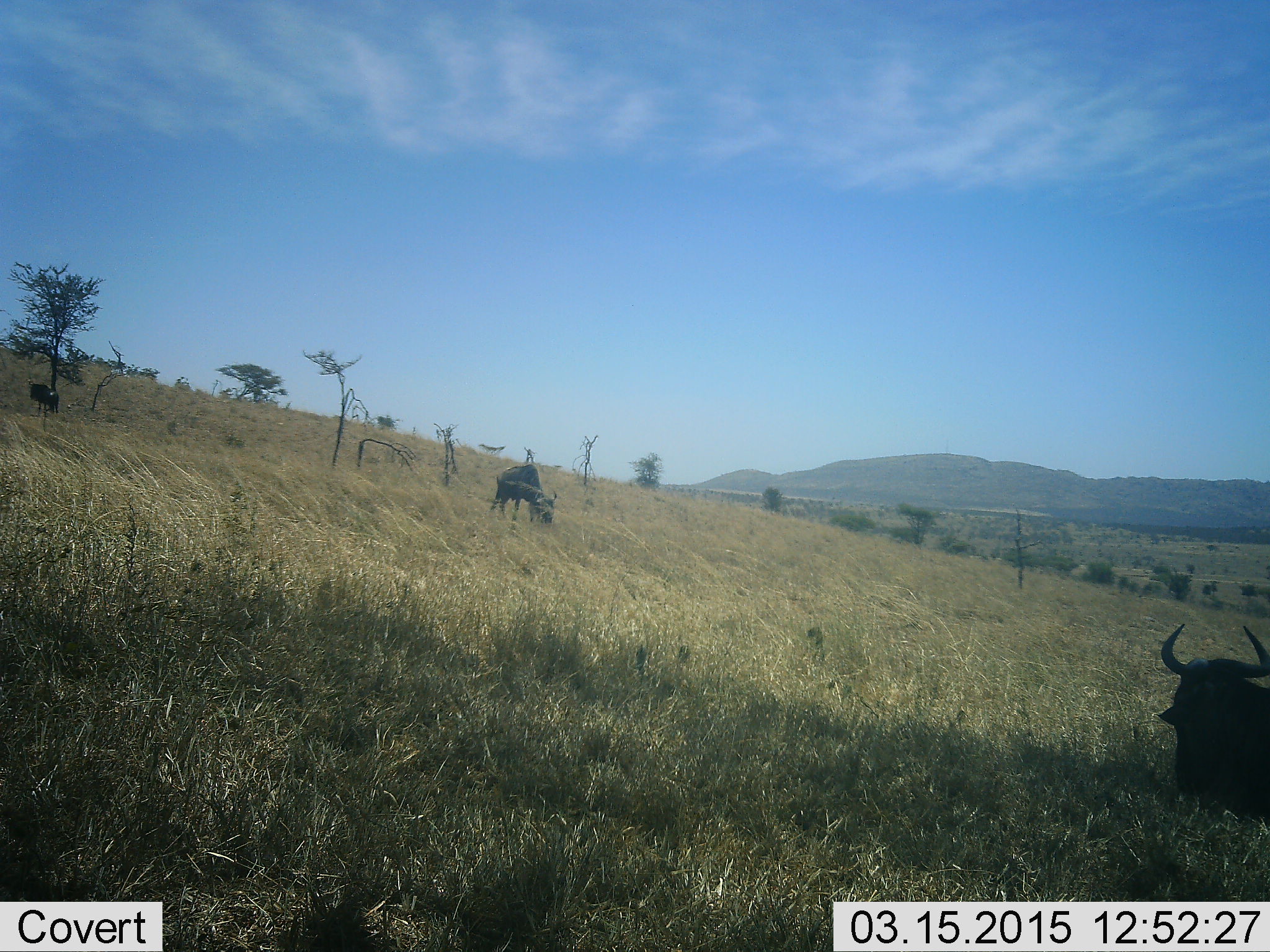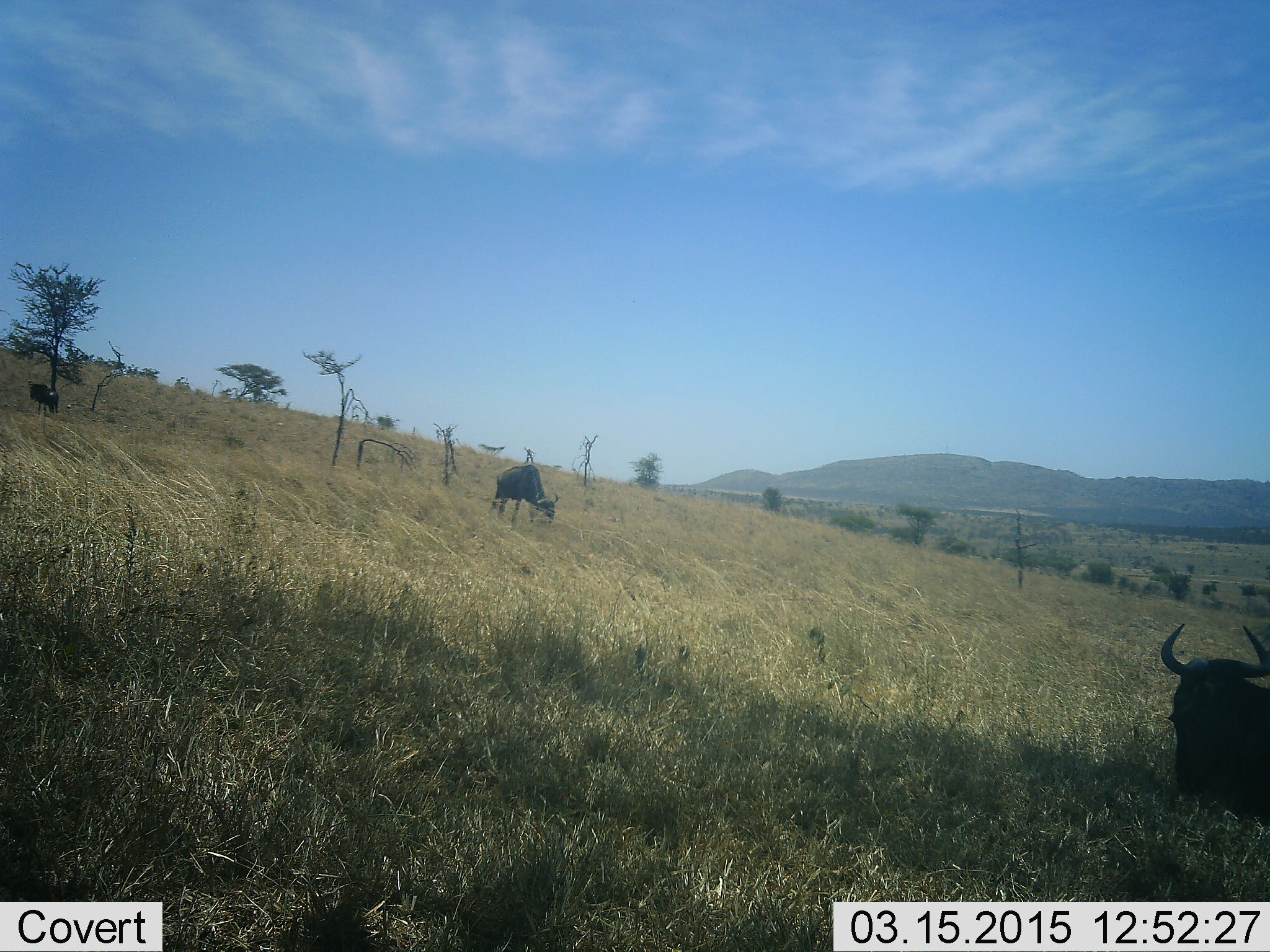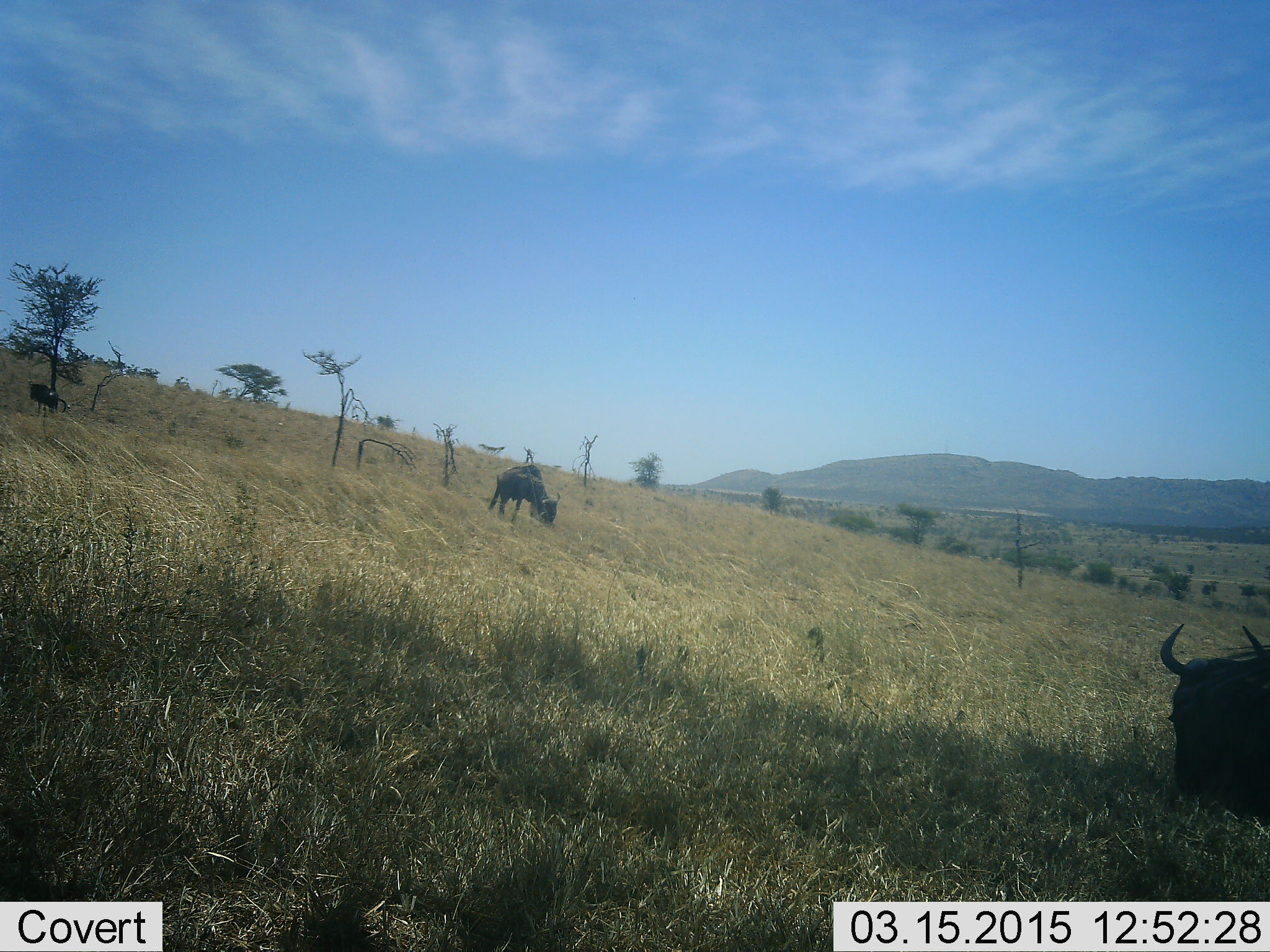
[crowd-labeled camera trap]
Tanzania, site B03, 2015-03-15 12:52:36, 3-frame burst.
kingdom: Animalia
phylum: Chordata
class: Mammalia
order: Artiodactyla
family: Bovidae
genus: Connochaetes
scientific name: Connochaetes taurinus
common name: blue wildebeest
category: wildebeest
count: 3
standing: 64%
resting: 55%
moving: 9%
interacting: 0%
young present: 0%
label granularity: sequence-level